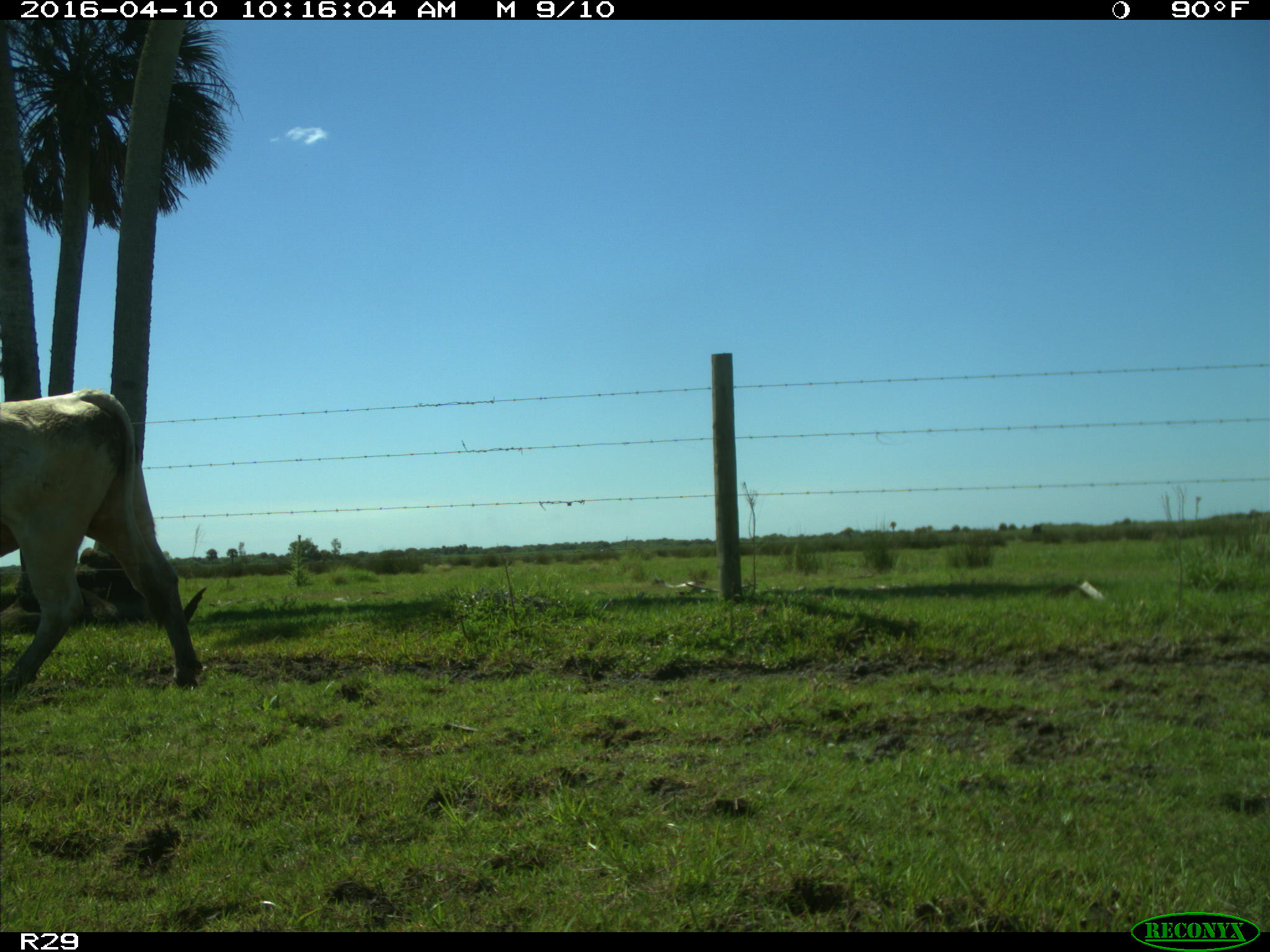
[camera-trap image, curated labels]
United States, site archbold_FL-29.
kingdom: Animalia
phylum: Chordata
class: Mammalia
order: Artiodactyla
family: Bovidae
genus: Bos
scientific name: Bos taurus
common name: domestic cow